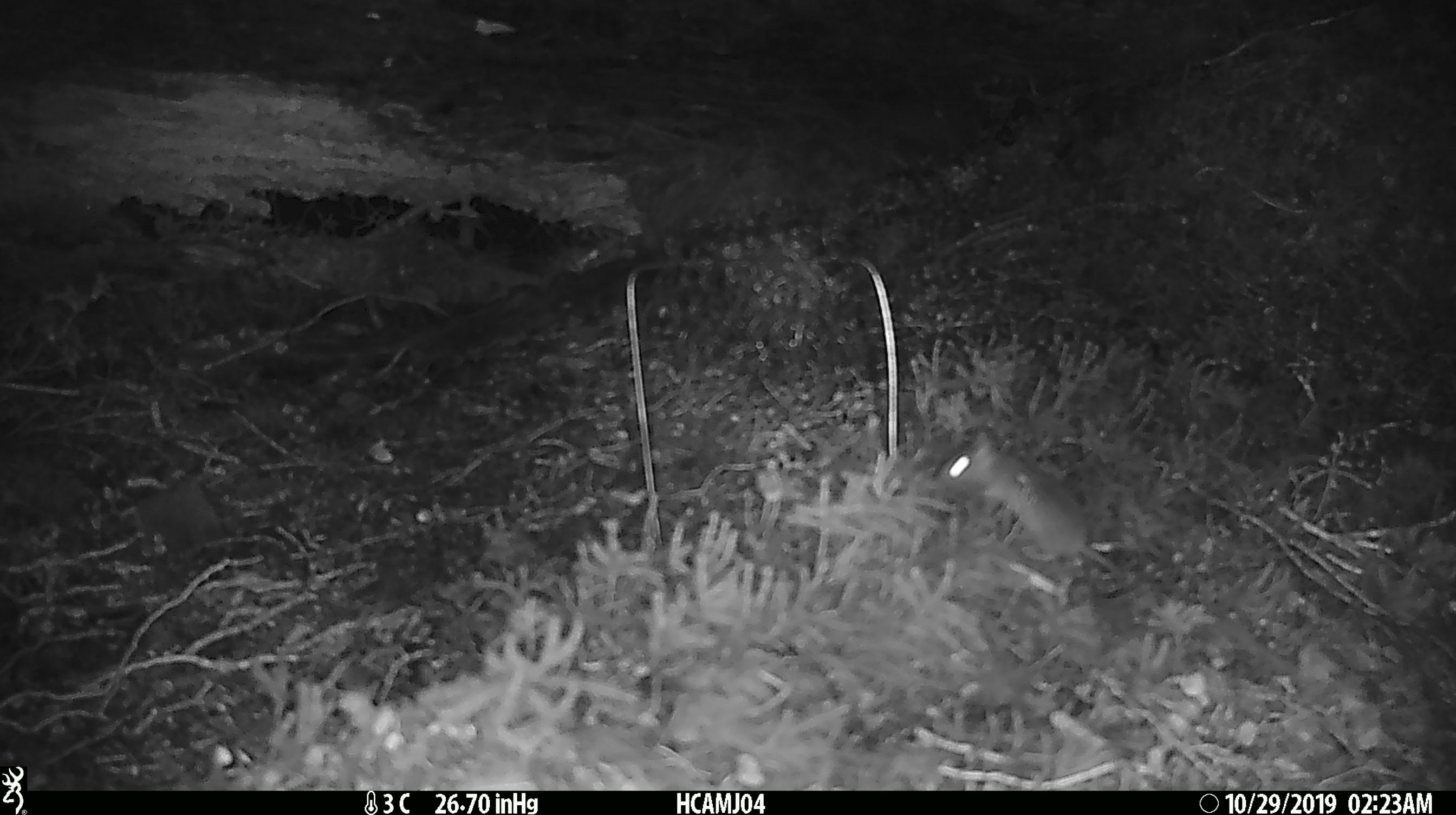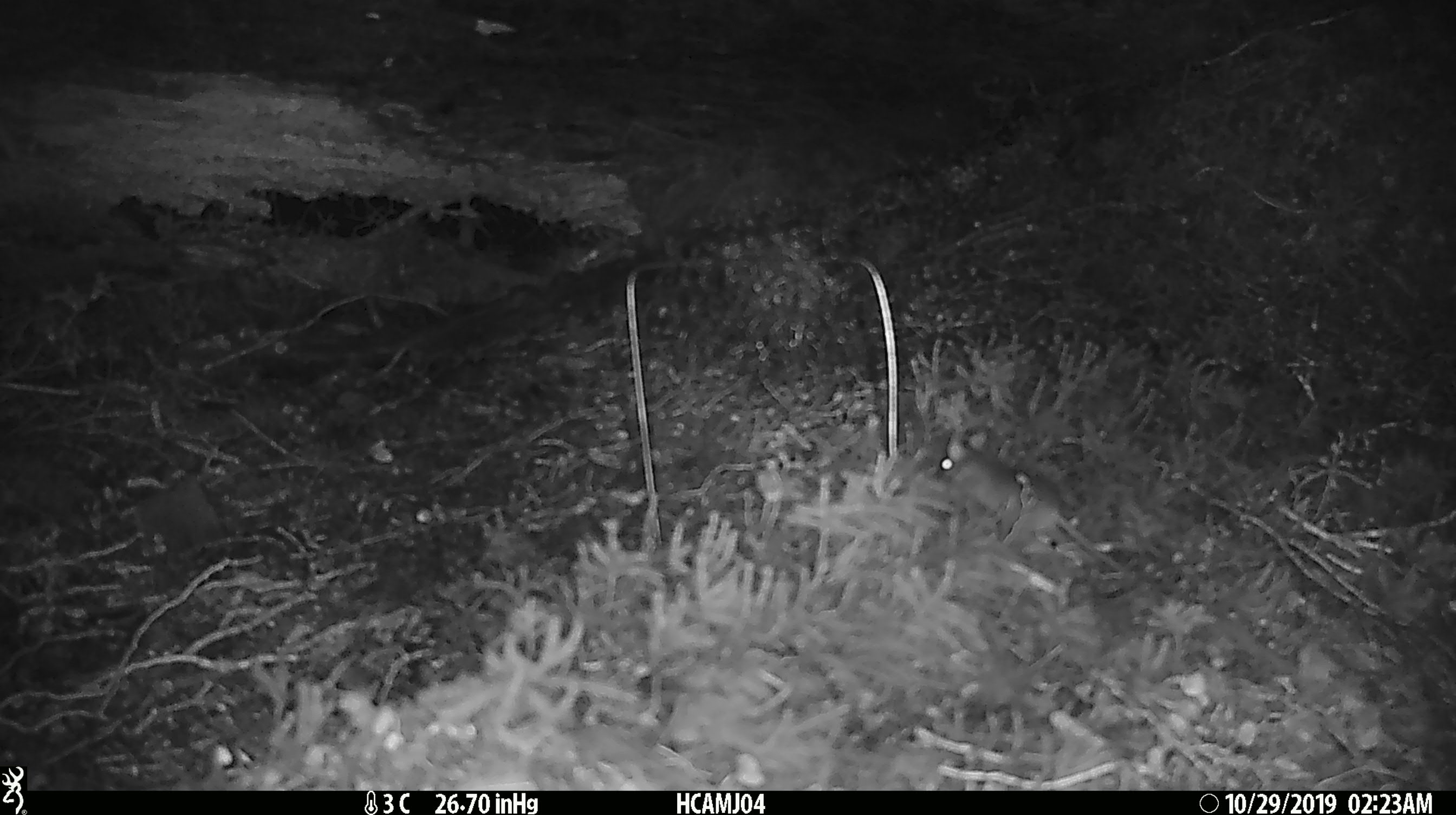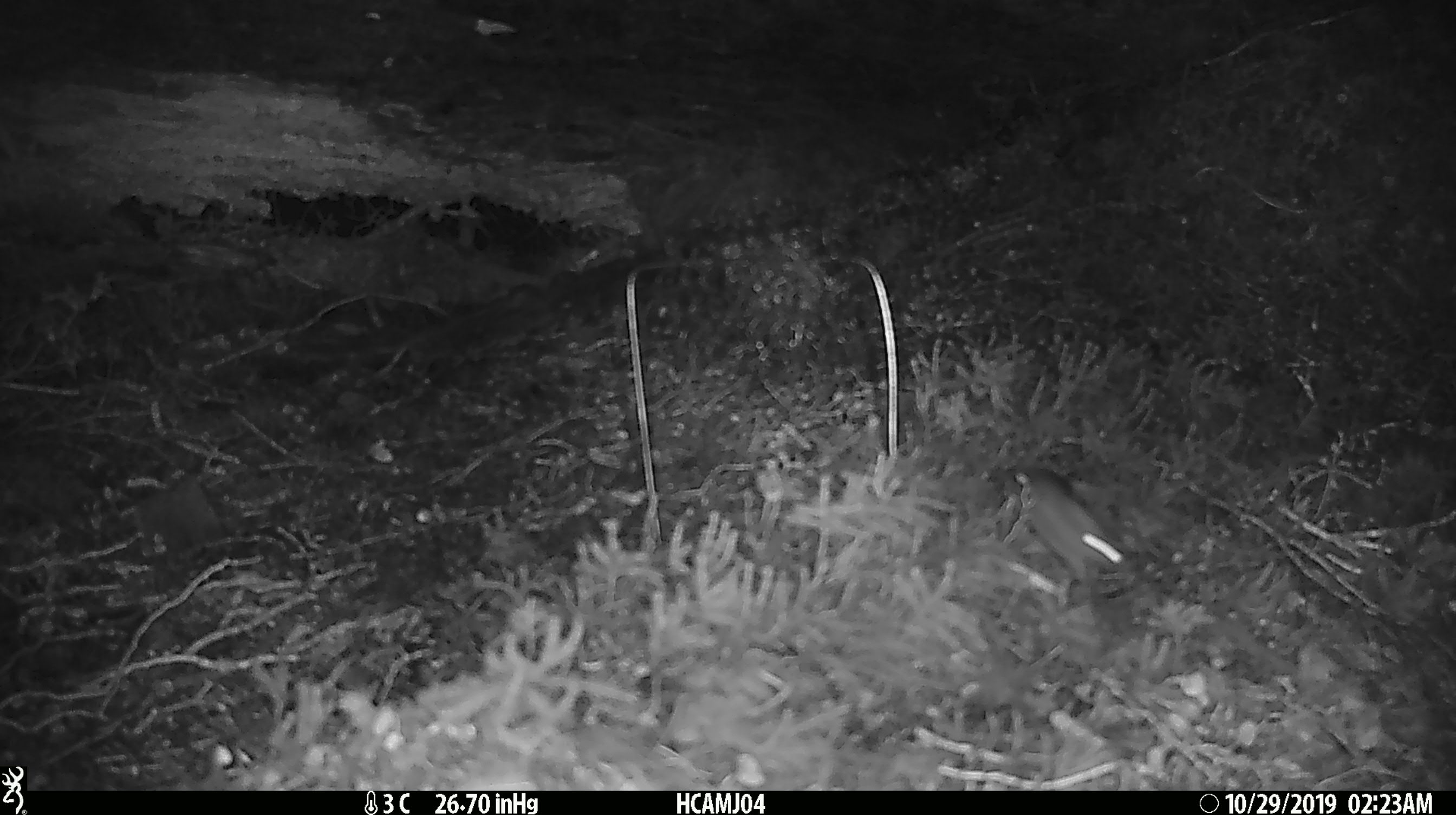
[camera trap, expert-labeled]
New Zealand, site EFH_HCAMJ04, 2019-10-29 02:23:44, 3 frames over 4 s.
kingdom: Animalia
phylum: Chordata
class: Mammalia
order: Rodentia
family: Muridae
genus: Mus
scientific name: Mus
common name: mouse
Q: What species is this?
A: Mouse (Mus).